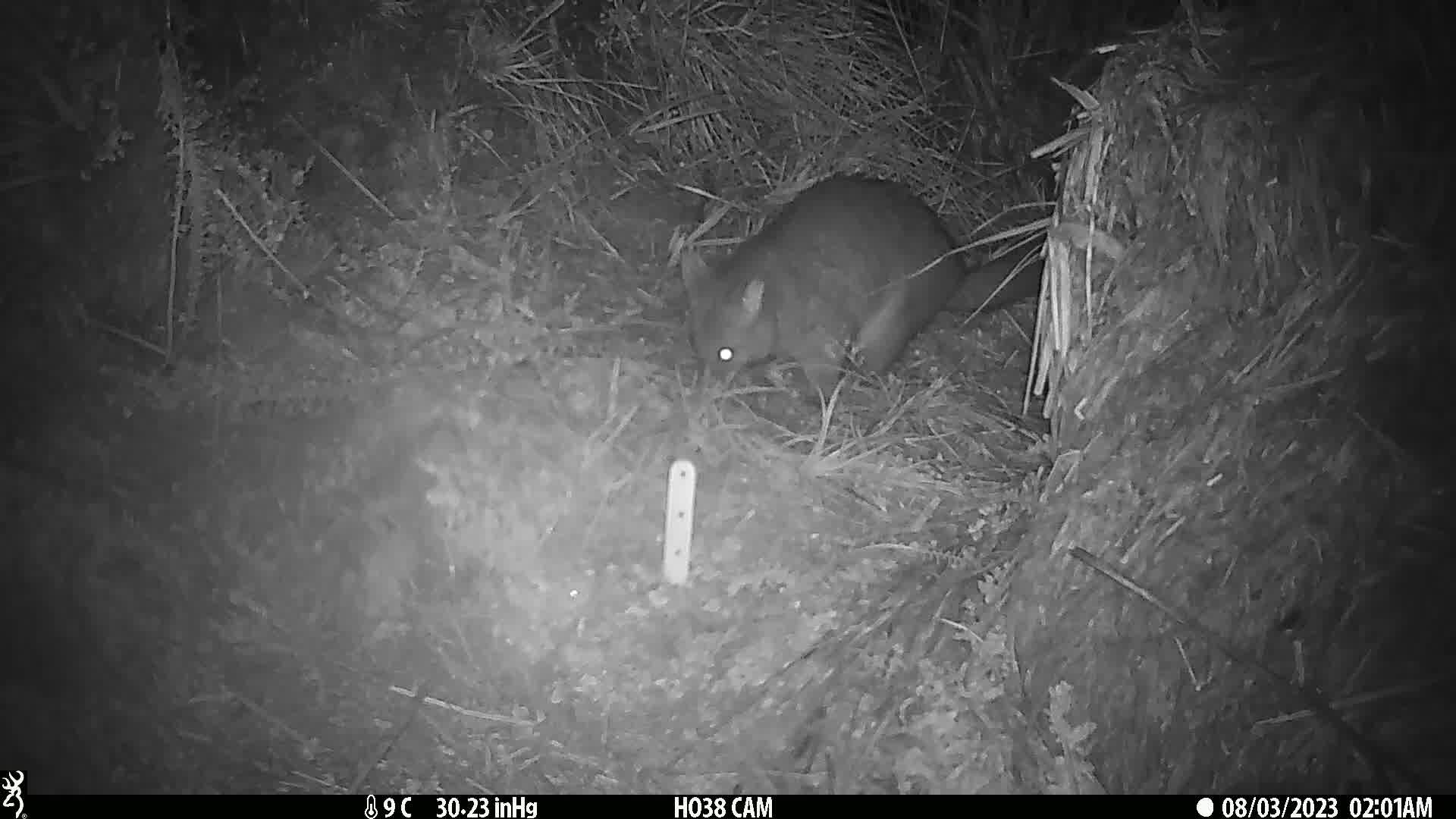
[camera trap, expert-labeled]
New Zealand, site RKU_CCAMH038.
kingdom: Animalia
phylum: Chordata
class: Mammalia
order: Diprotodontia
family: Phalangeridae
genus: Trichosurus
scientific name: Trichosurus vulpecula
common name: common brushtail possum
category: possum